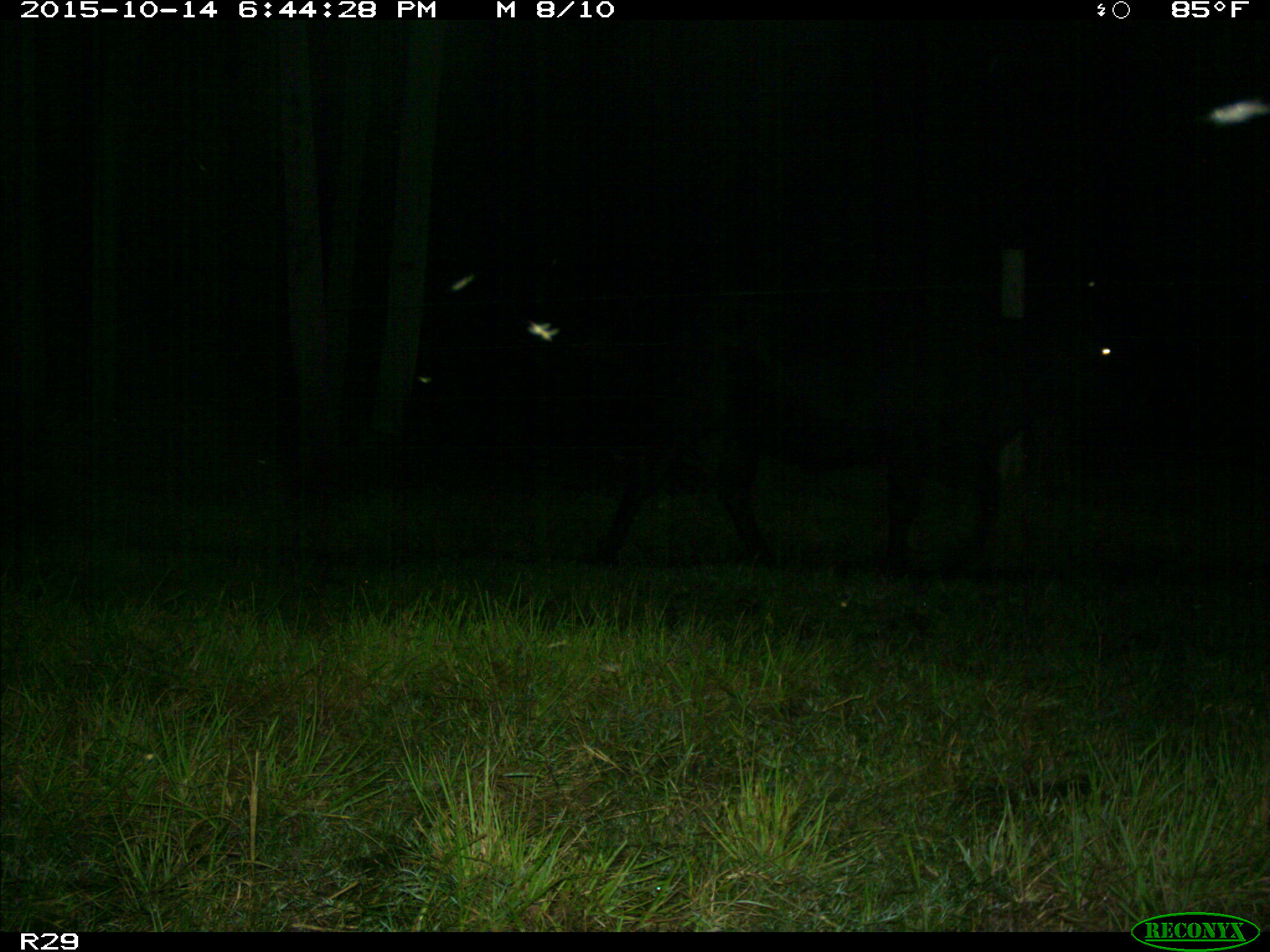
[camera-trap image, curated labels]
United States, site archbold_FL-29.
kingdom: Animalia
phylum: Chordata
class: Mammalia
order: Artiodactyla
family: Bovidae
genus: Bos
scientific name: Bos taurus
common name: domestic cow